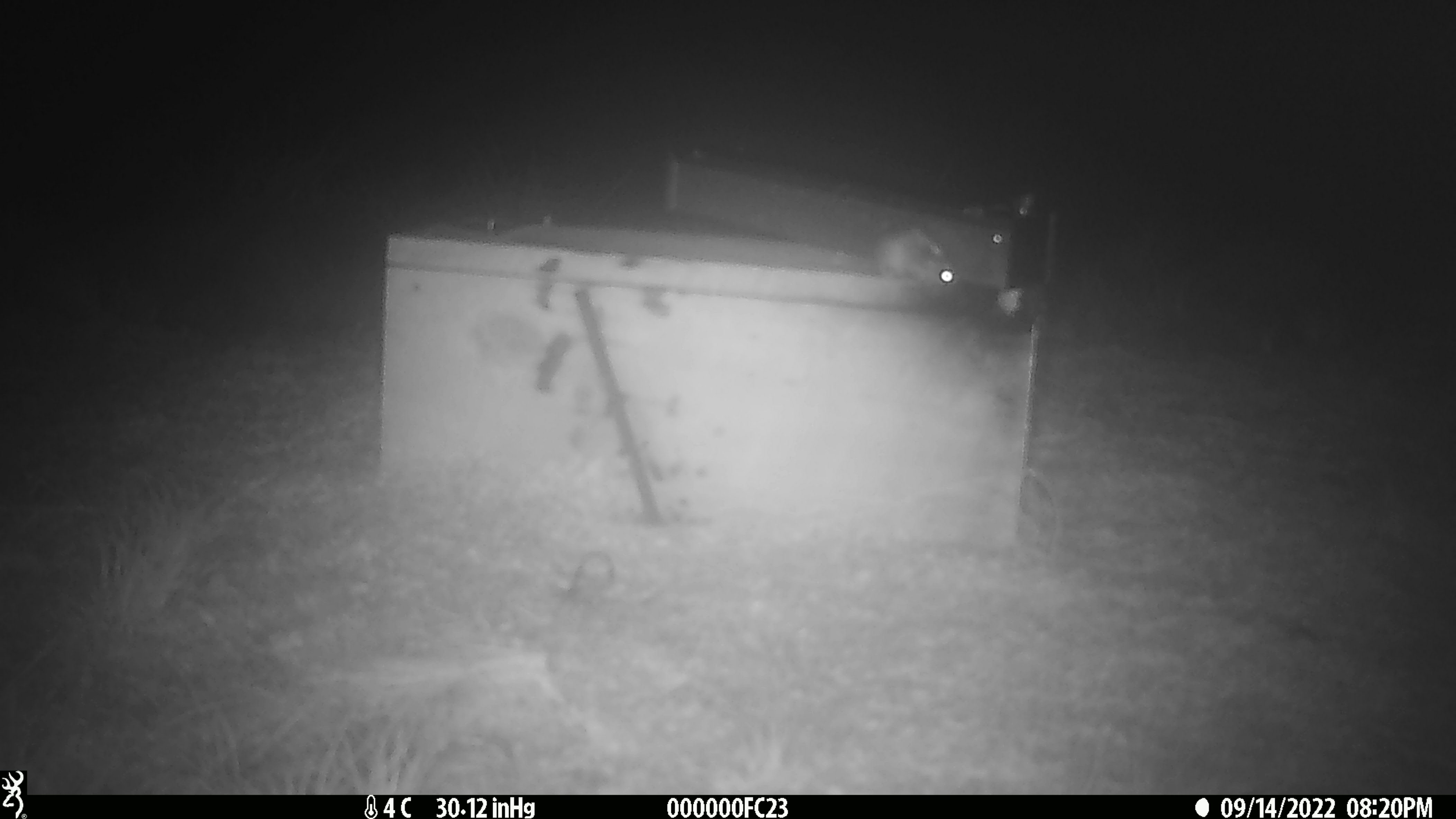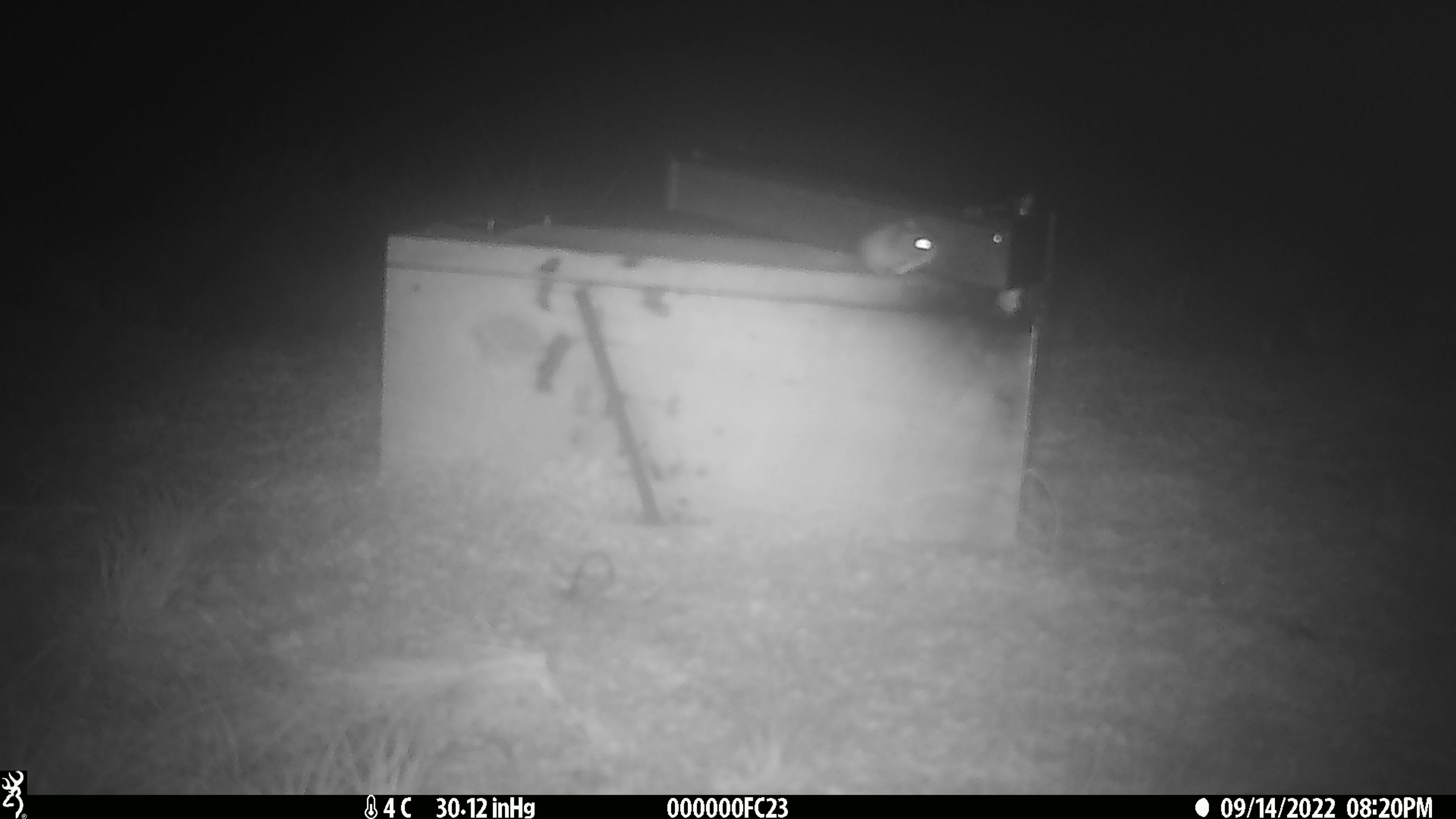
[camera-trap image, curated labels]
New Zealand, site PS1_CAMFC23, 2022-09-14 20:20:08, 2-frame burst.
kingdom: Animalia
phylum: Chordata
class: Mammalia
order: Rodentia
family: Muridae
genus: Mus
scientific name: Mus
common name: mouse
Mouse (Mus).